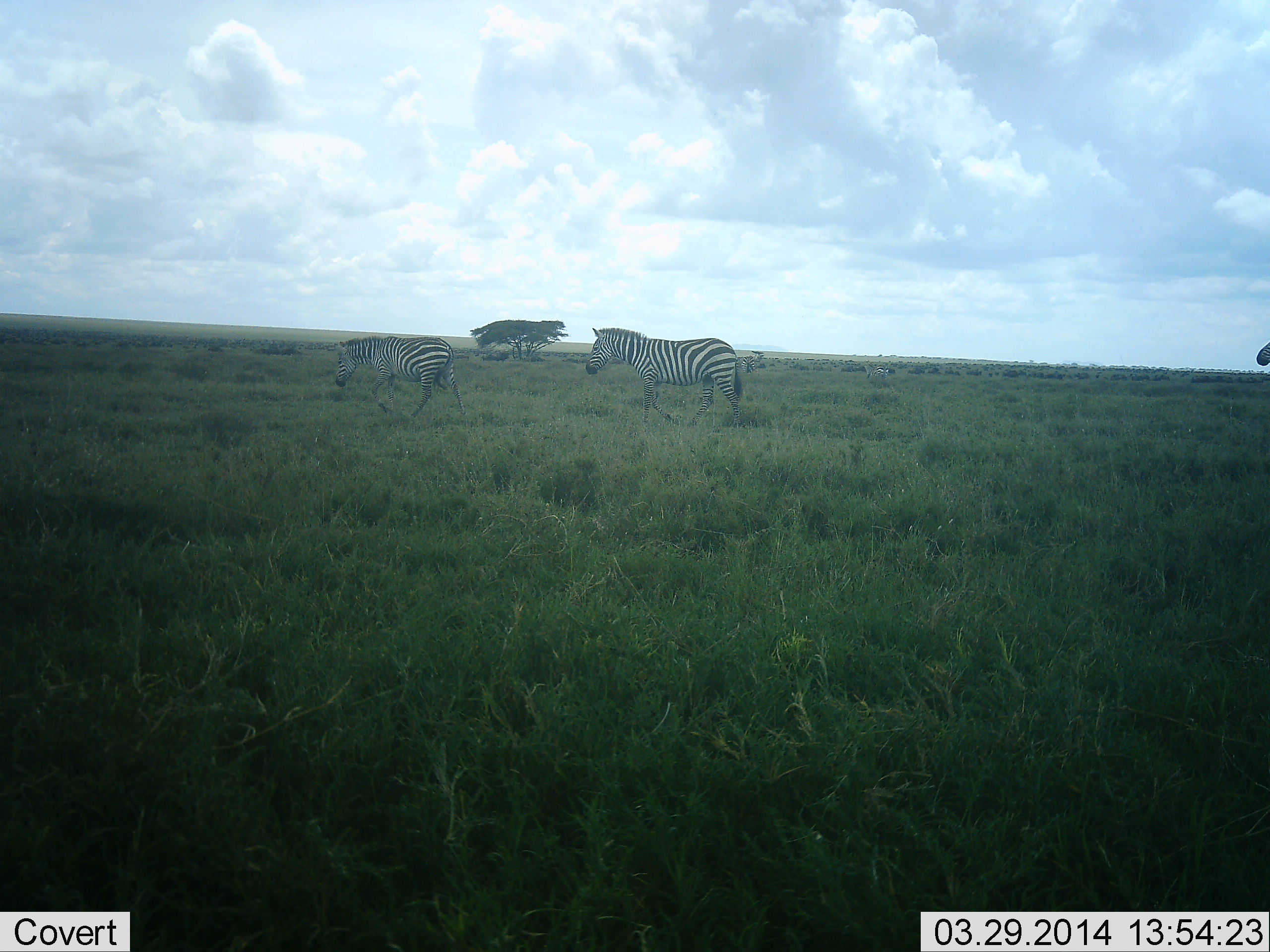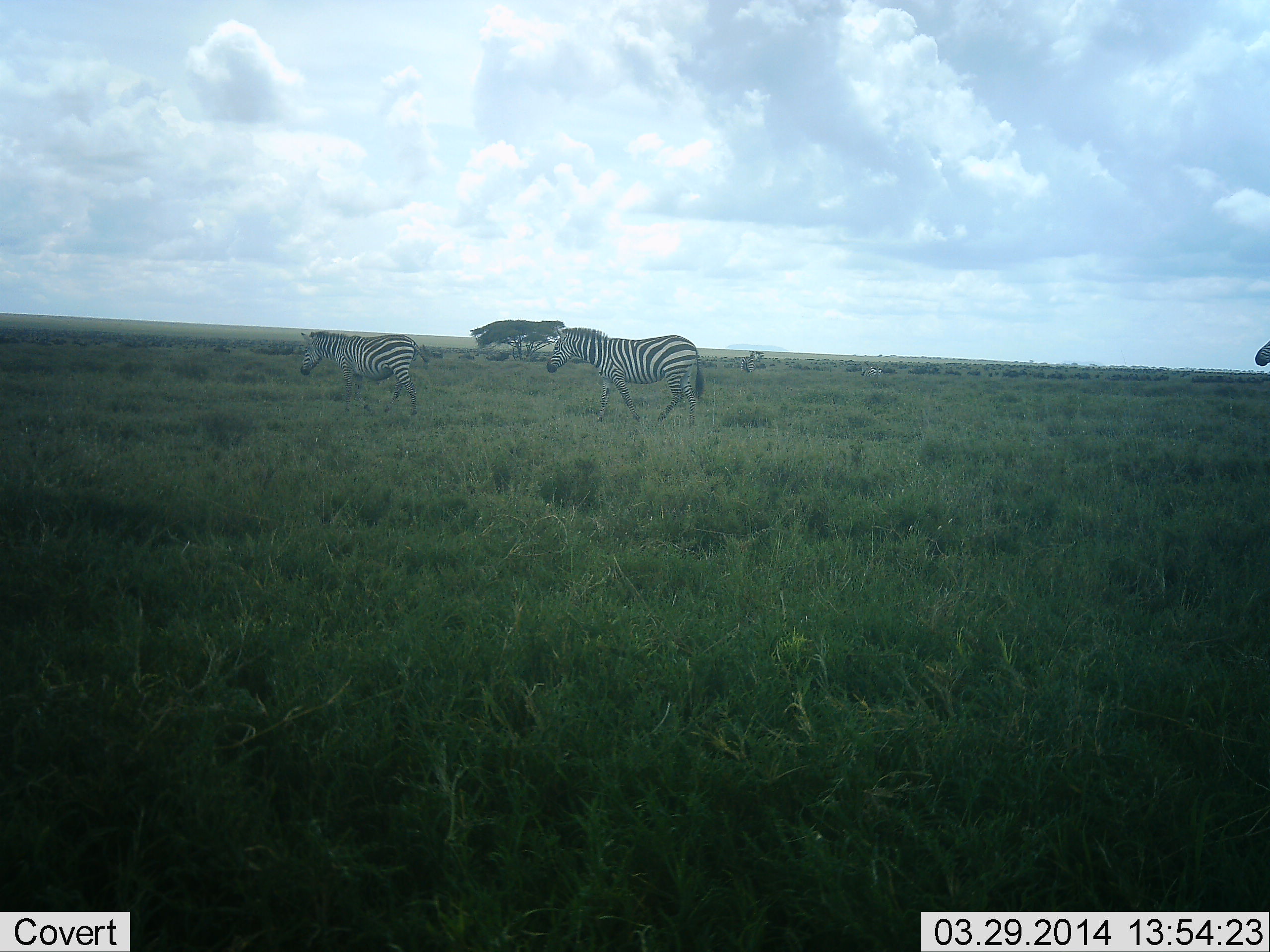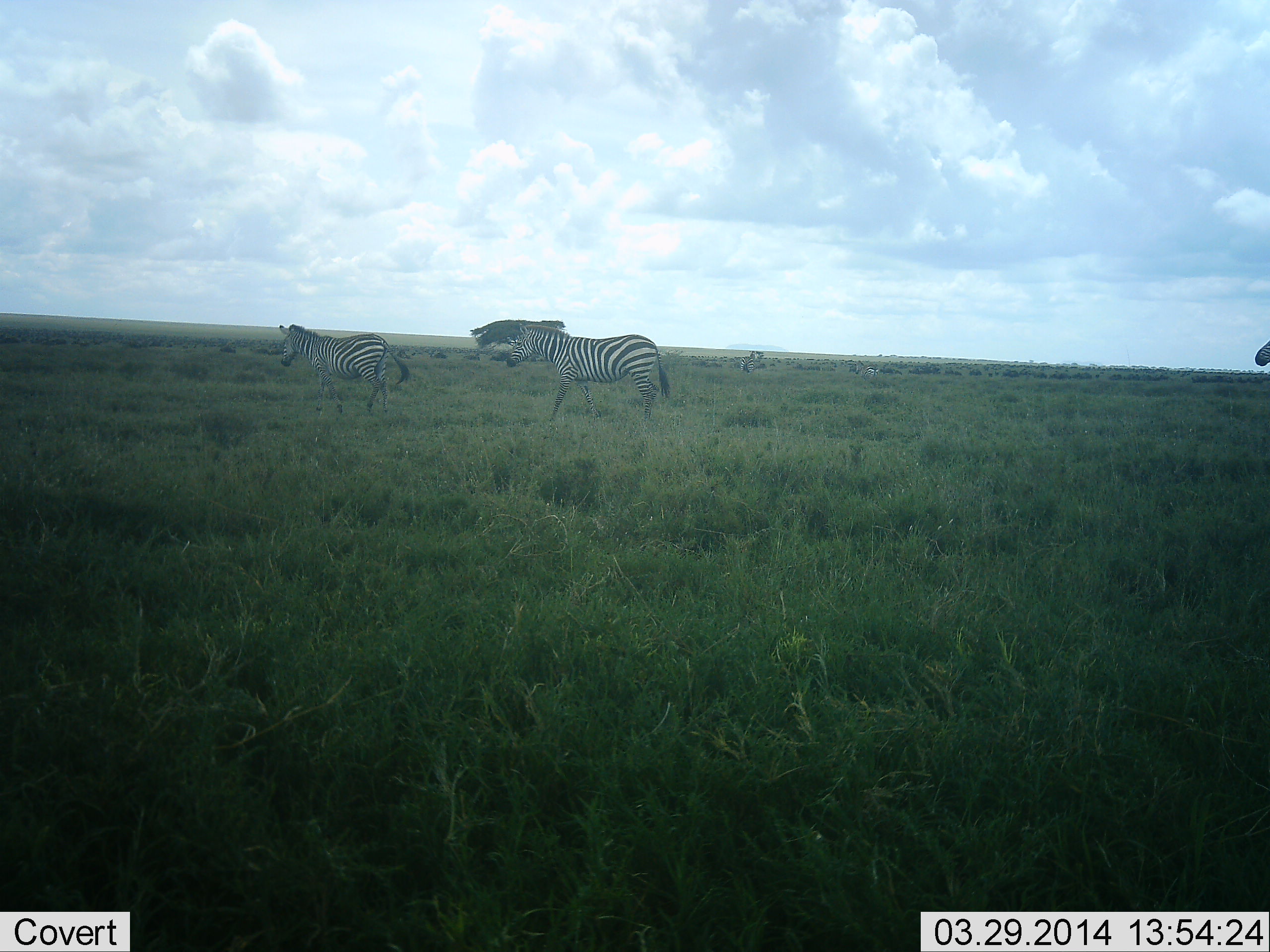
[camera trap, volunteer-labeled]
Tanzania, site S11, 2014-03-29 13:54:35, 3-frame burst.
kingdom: Animalia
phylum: Chordata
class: Mammalia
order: Perissodactyla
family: Equidae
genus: Equus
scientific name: Equus quagga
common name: plains zebra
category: zebra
Zebra (plains zebra) (Equus quagga), count 2. Behavior (volunteer vote fractions): standing 23%, resting 8%, moving 100%, interacting 0%. Young present (vote fraction): 0%. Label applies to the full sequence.